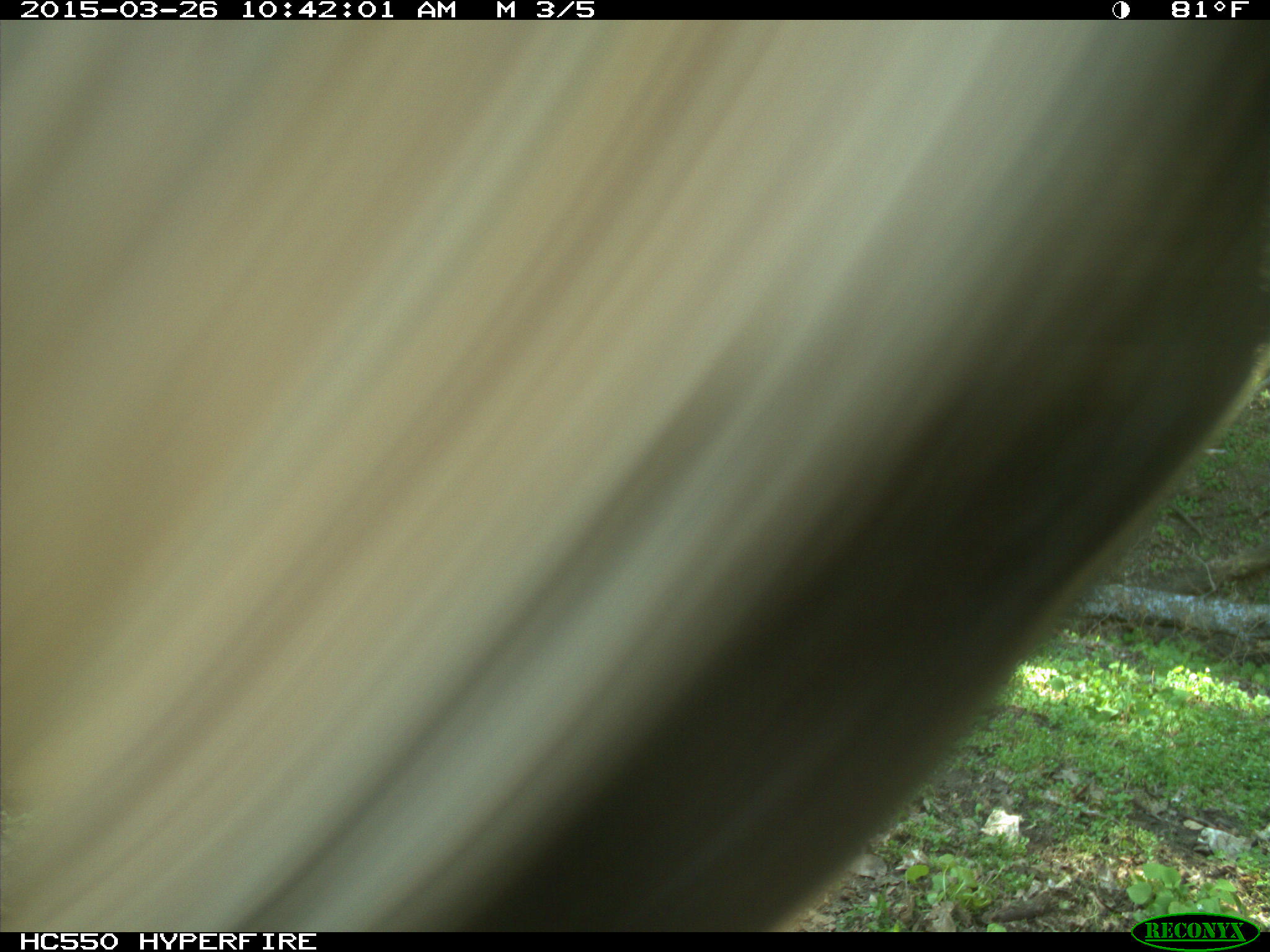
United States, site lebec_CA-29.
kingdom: Animalia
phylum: Chordata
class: Mammalia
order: Artiodactyla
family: Bovidae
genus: Bos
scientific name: Bos taurus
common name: domestic cow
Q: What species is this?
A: Bos taurus (domestic cow).